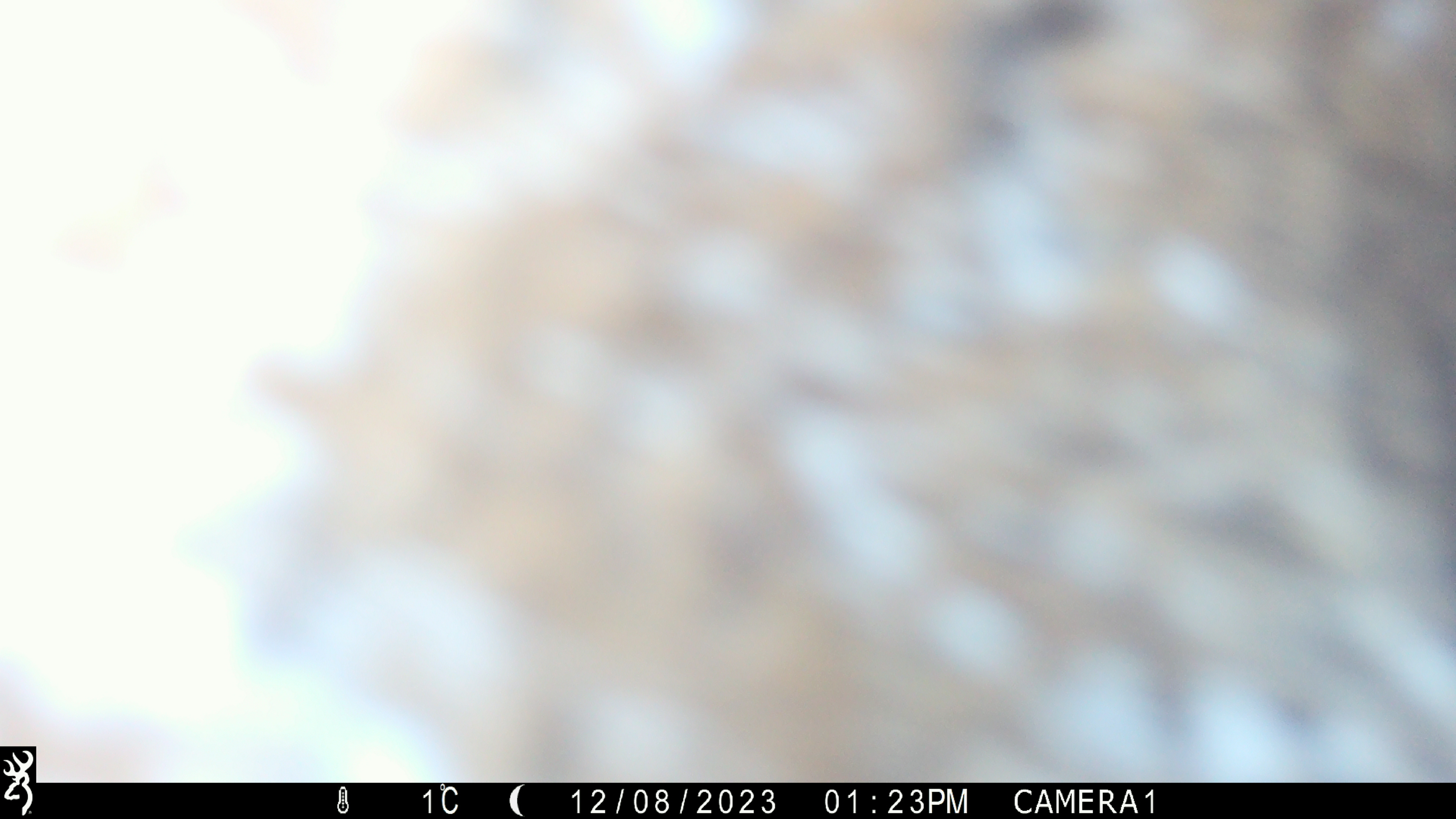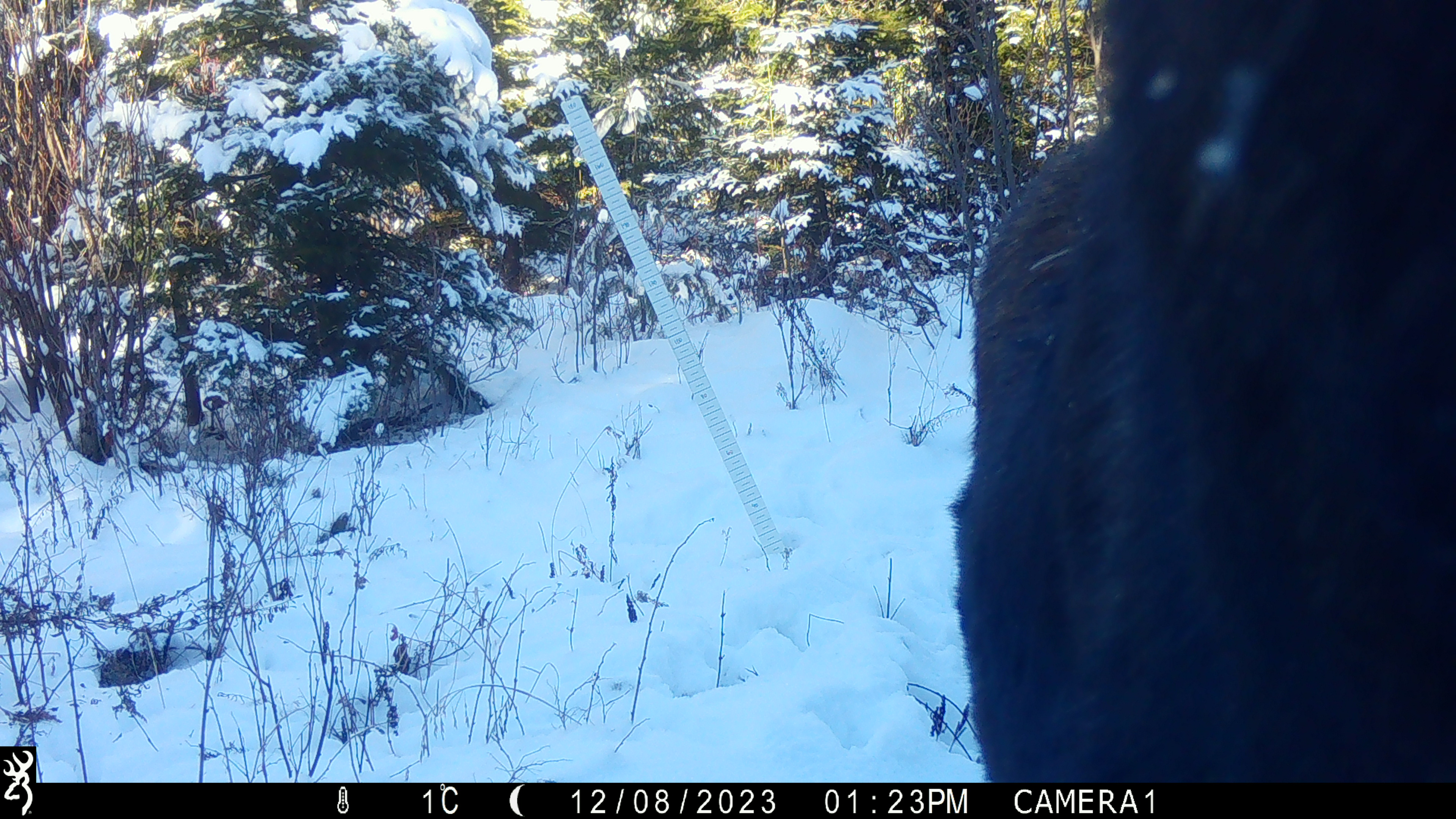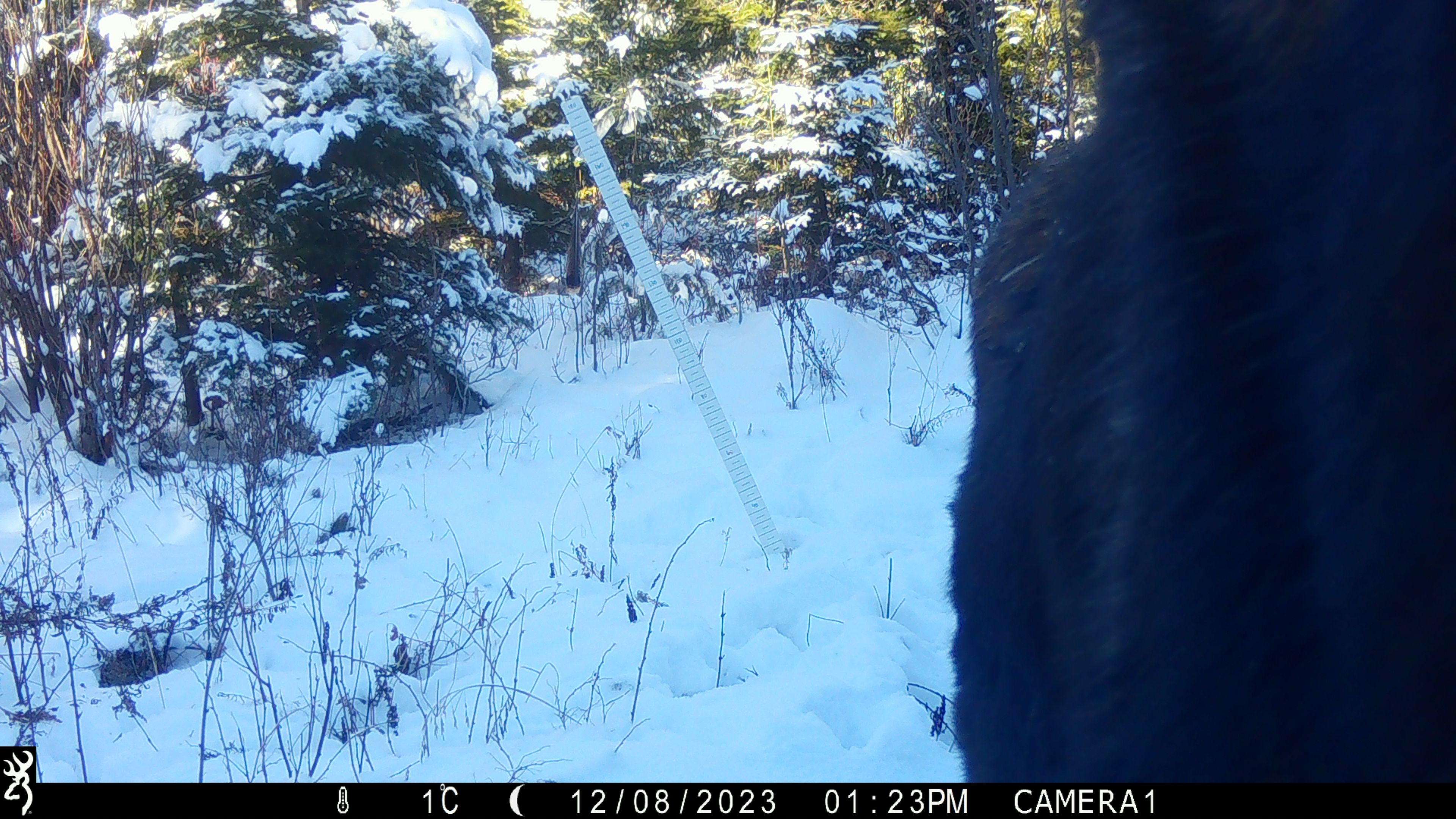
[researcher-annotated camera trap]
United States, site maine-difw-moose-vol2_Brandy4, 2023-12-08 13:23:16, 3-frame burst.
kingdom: Animalia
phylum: Chordata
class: Mammalia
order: Artiodactyla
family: Cervidae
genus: Alces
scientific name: Alces alces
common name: moose